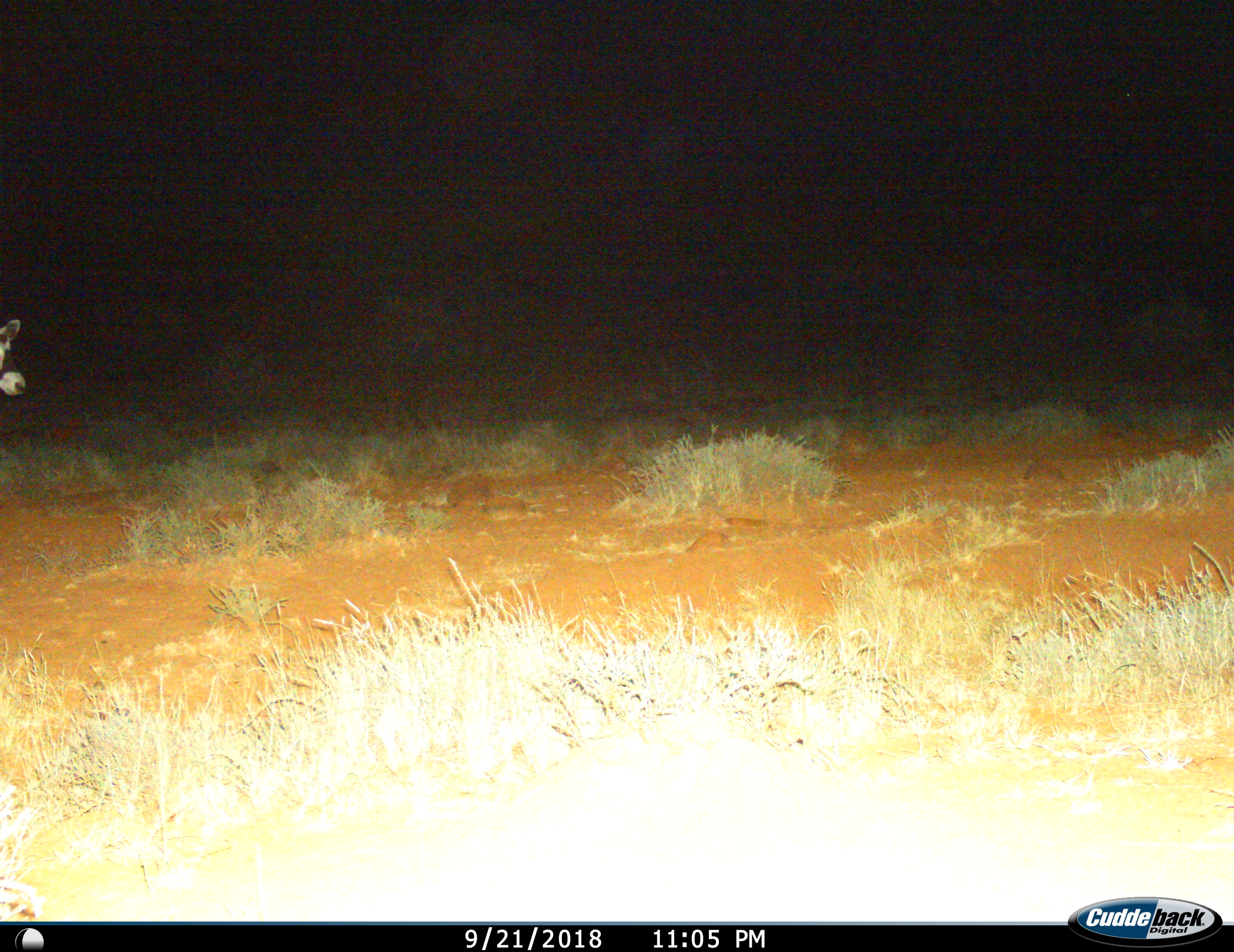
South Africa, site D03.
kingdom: Animalia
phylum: Chordata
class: Mammalia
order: Artiodactyla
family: Bovidae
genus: Oryx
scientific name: Oryx gazella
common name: gemsbok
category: gemsbokoryx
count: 1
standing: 38%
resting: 0%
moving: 62%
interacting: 0%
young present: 0%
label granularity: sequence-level